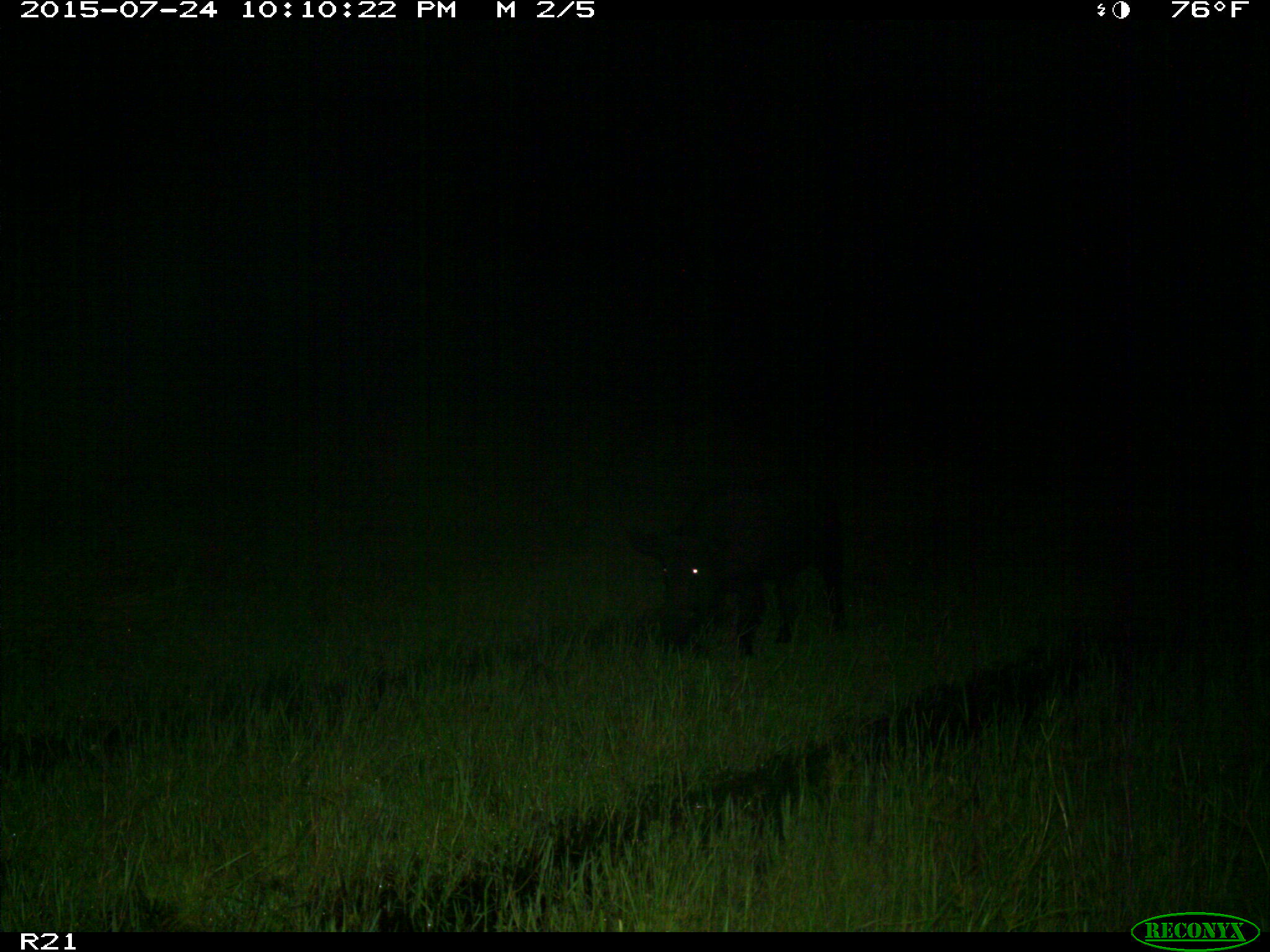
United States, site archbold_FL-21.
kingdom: Animalia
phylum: Chordata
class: Mammalia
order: Artiodactyla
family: Suidae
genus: Sus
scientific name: Sus scrofa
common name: wild boar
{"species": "Sus scrofa (wild boar)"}